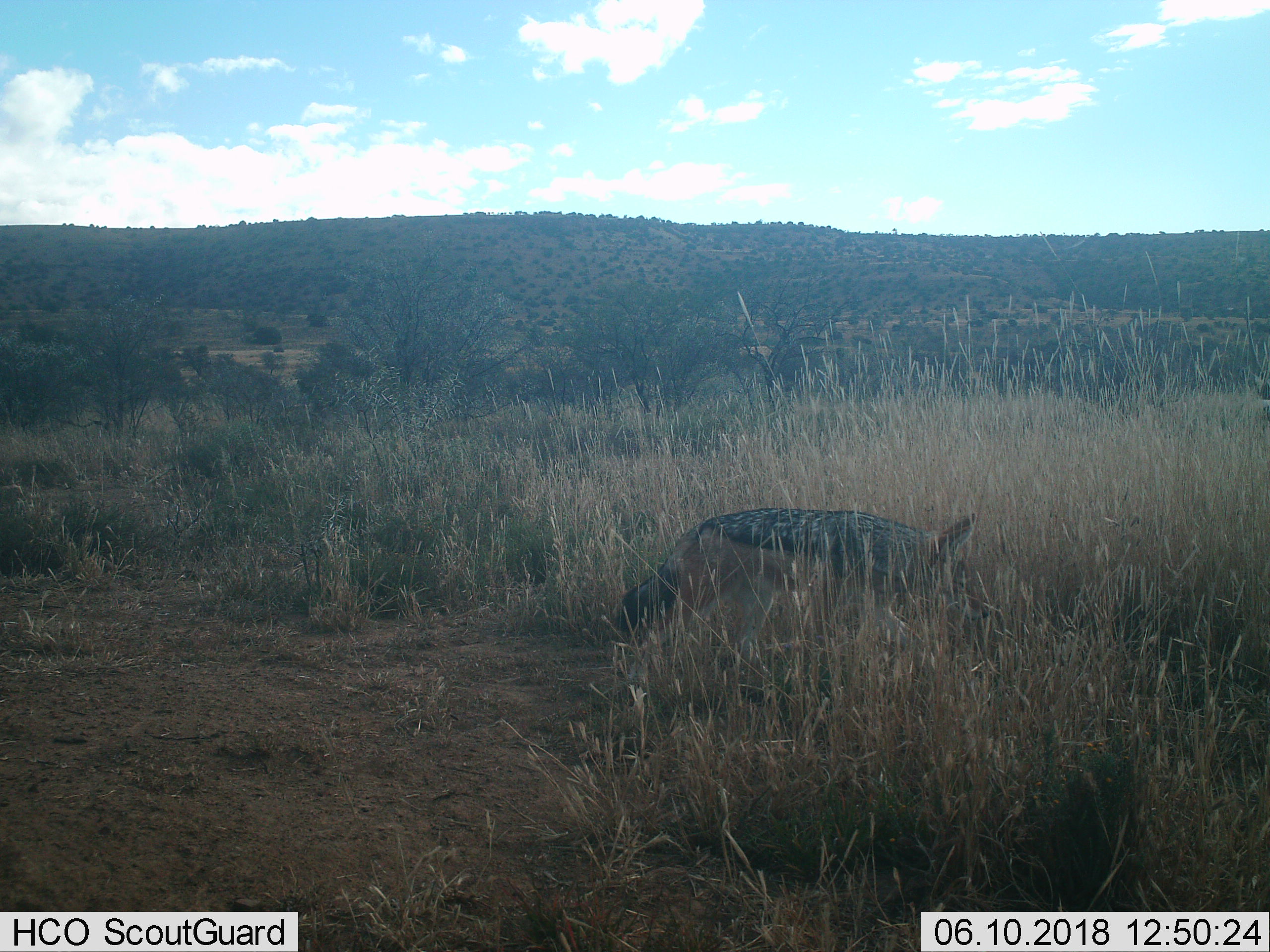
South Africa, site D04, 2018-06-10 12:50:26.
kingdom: Animalia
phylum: Chordata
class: Mammalia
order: Carnivora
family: Canidae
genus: Lupulella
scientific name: Lupulella mesomelas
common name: black-backed jackal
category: jackalblackbacked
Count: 1.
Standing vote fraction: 0%.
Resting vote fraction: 0%.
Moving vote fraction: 100%.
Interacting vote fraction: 0%.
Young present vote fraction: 0%.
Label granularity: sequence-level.